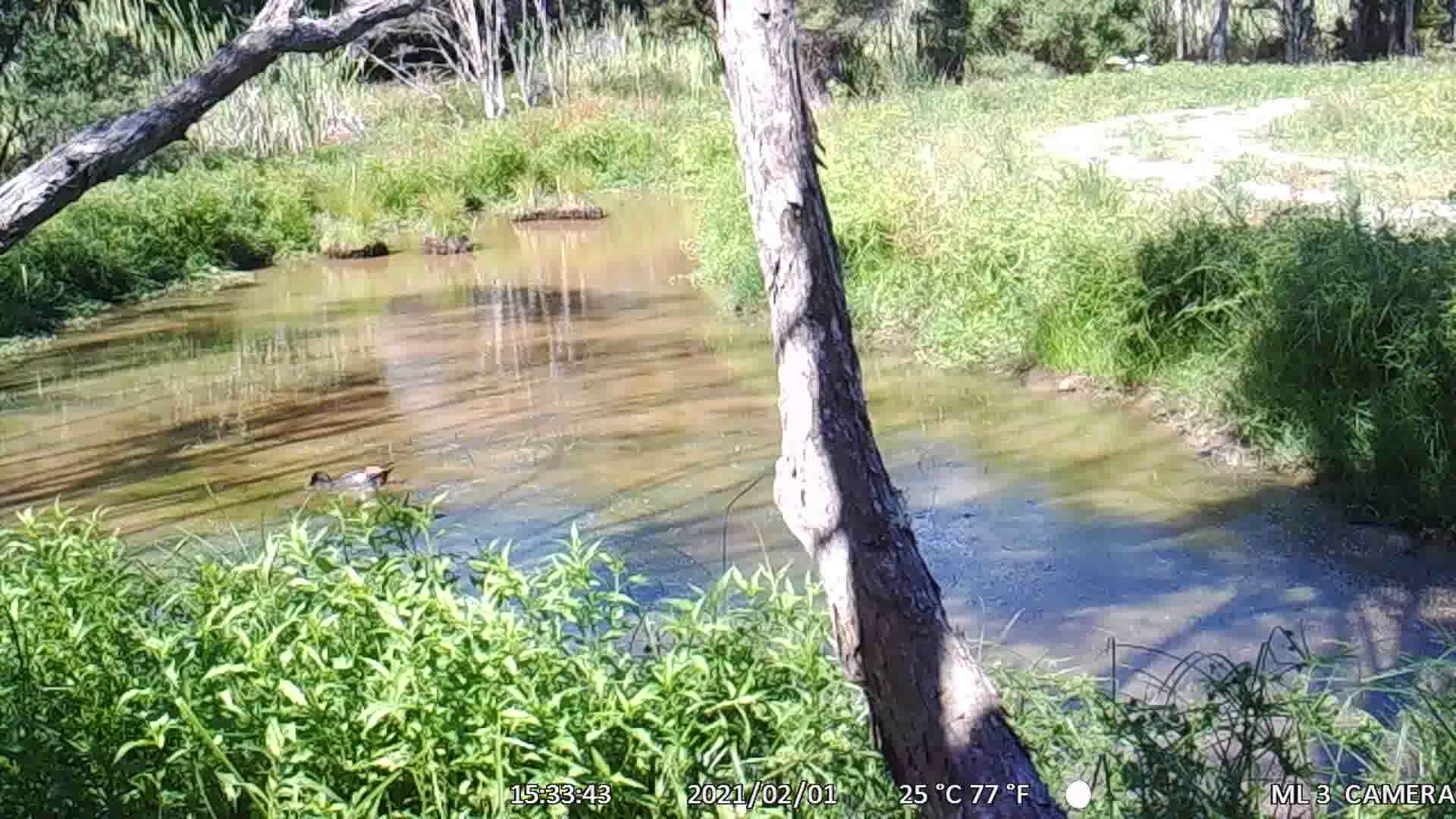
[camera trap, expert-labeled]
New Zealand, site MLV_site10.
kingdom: Animalia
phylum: Chordata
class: Aves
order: Anseriformes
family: Anatidae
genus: Tadorna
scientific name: Tadorna variegata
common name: paradise shelduck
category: paradise duck